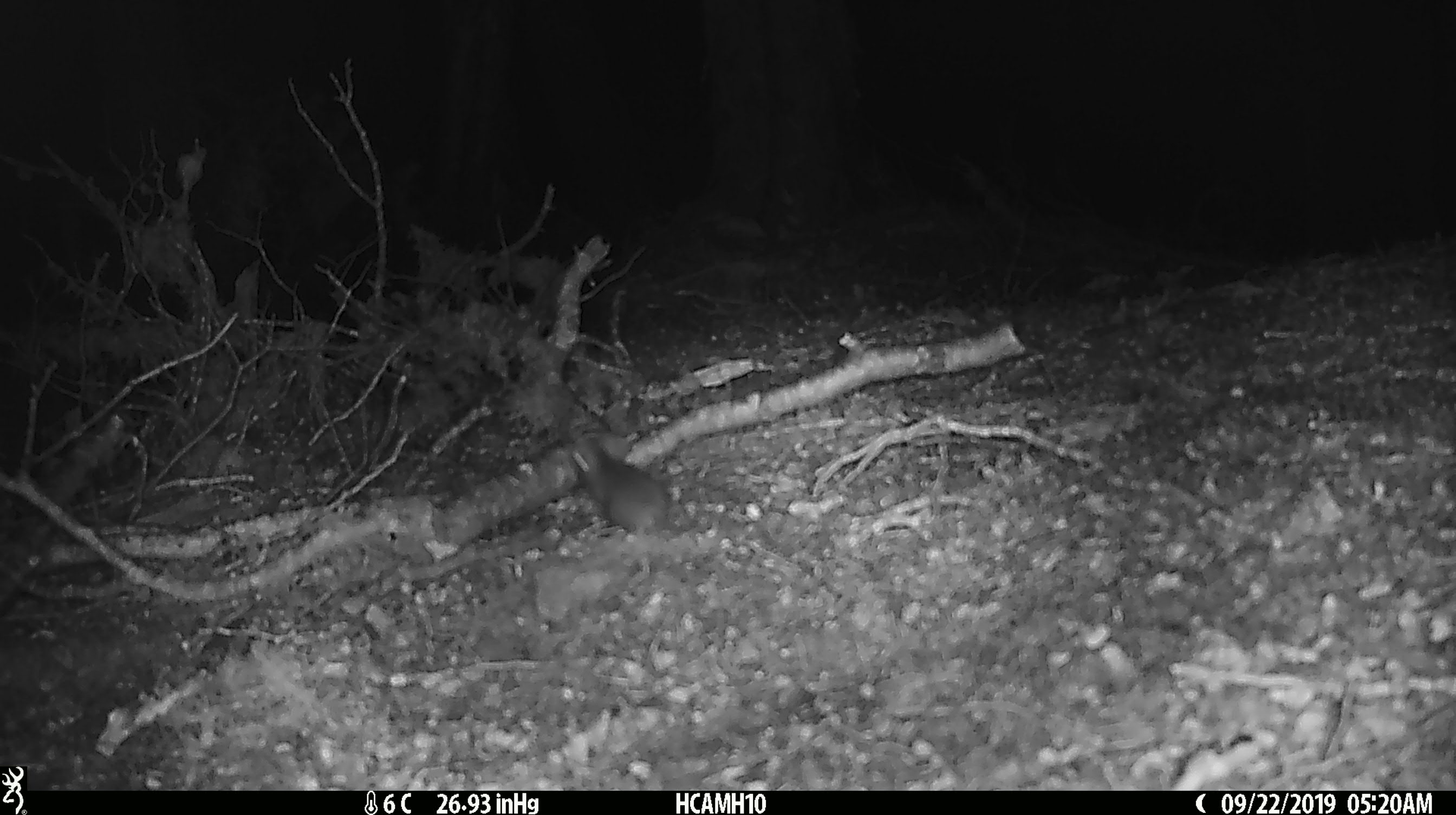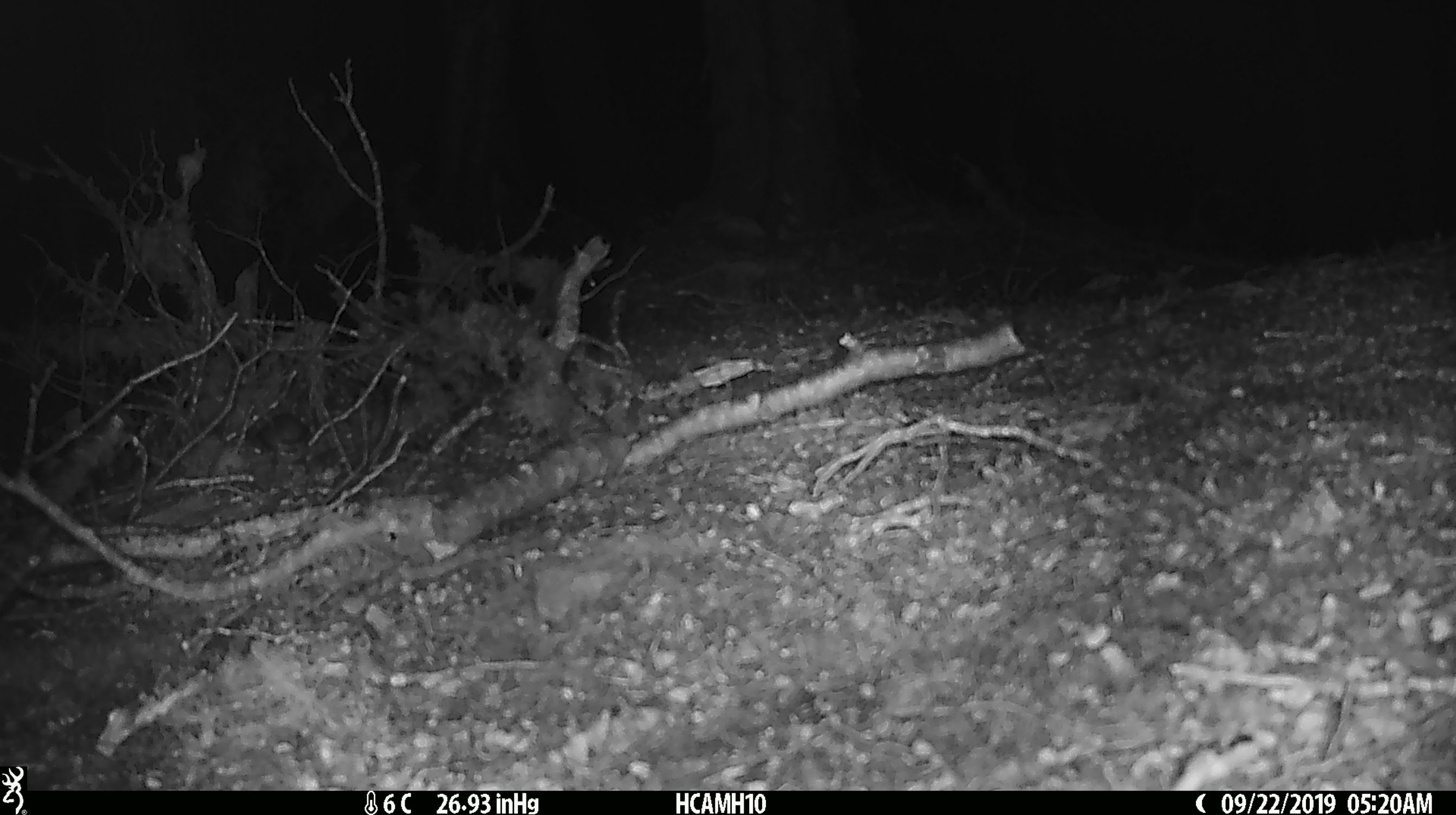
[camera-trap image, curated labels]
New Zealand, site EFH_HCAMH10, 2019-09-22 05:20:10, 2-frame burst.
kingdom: Animalia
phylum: Chordata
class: Mammalia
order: Rodentia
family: Muridae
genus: Mus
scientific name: Mus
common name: mouse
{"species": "mouse (Mus)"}